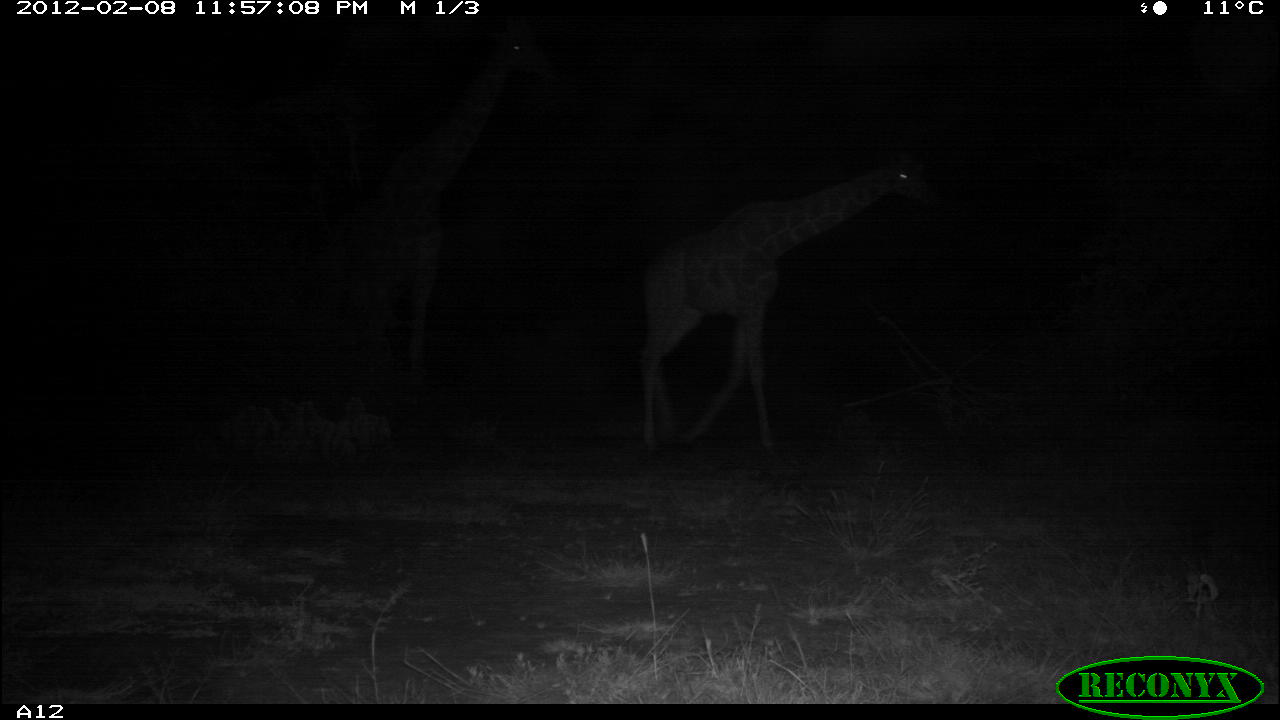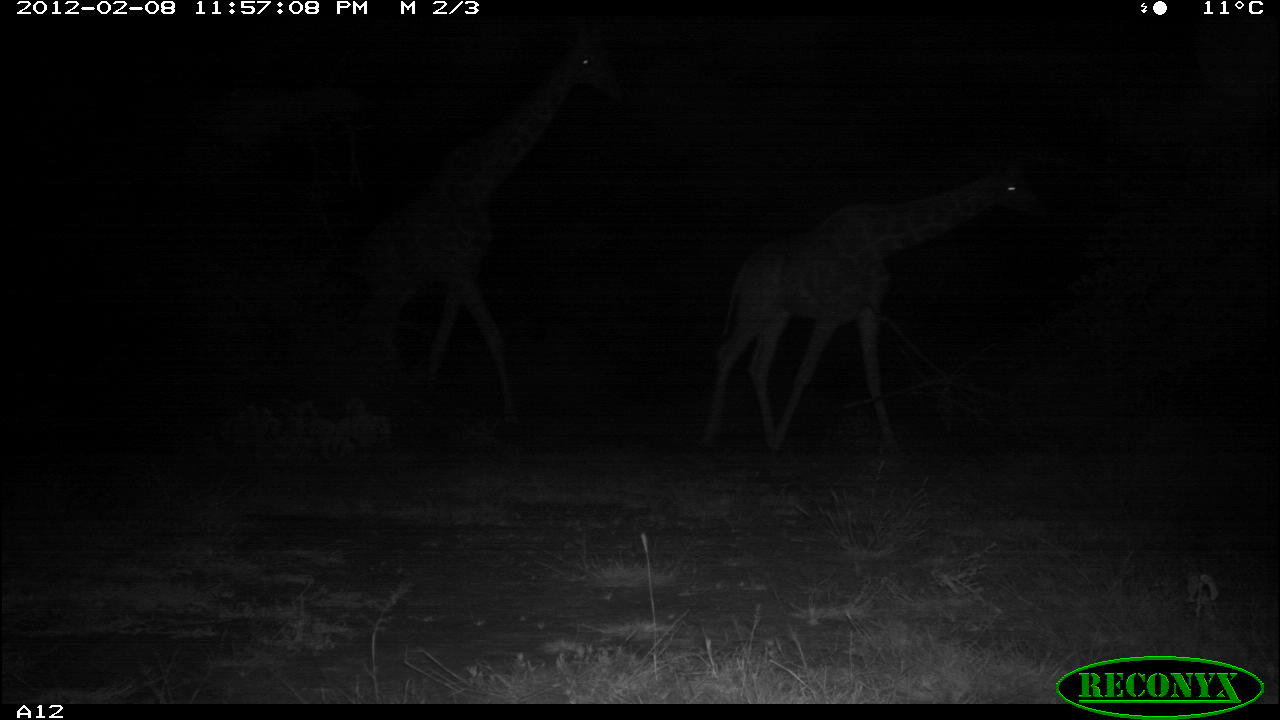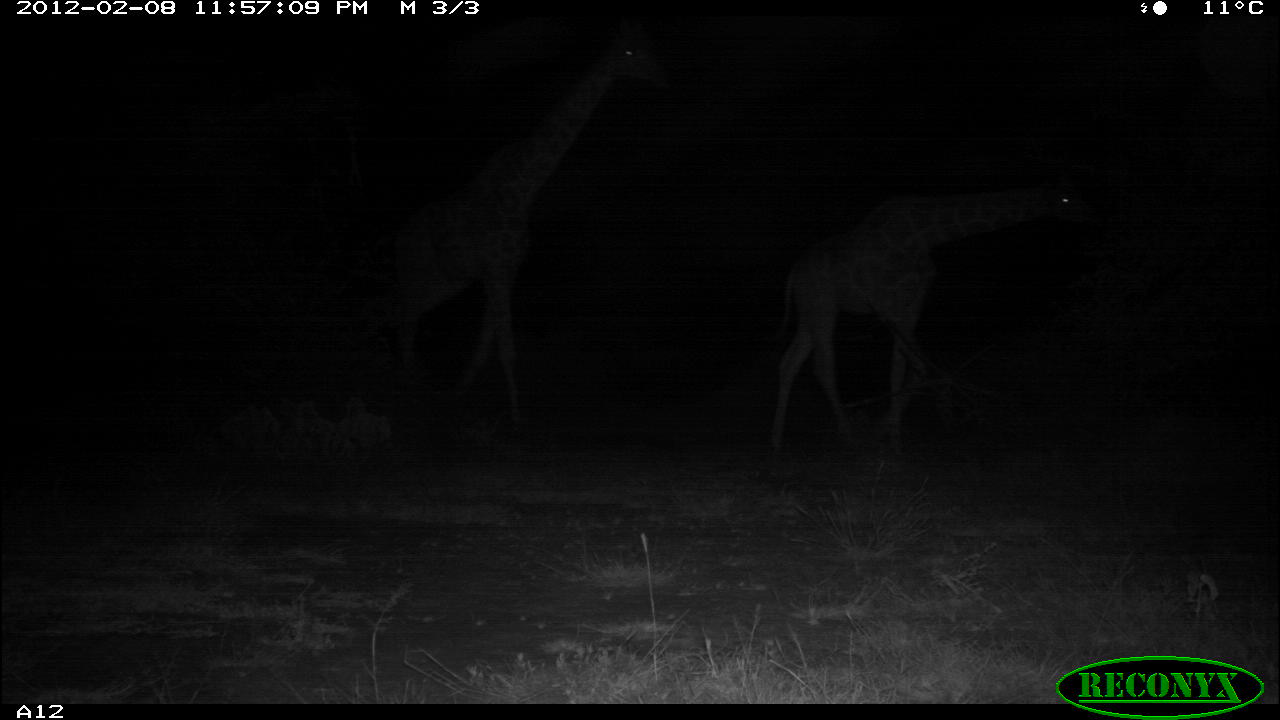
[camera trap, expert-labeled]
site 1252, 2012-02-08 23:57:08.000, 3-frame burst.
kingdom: Animalia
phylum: Chordata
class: Mammalia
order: Artiodactyla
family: Giraffidae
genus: Giraffa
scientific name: Giraffa camelopardalis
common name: giraffe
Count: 2.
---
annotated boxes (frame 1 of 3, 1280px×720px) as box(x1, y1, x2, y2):
giraffa camelopardalis: box(309, 17, 570, 412); box(630, 143, 947, 464)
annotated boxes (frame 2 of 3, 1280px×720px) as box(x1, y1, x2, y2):
giraffa camelopardalis: box(350, 18, 628, 424); box(691, 151, 1052, 458)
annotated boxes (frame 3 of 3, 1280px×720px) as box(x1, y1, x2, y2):
giraffa camelopardalis: box(379, 21, 675, 424); box(757, 164, 1112, 458)